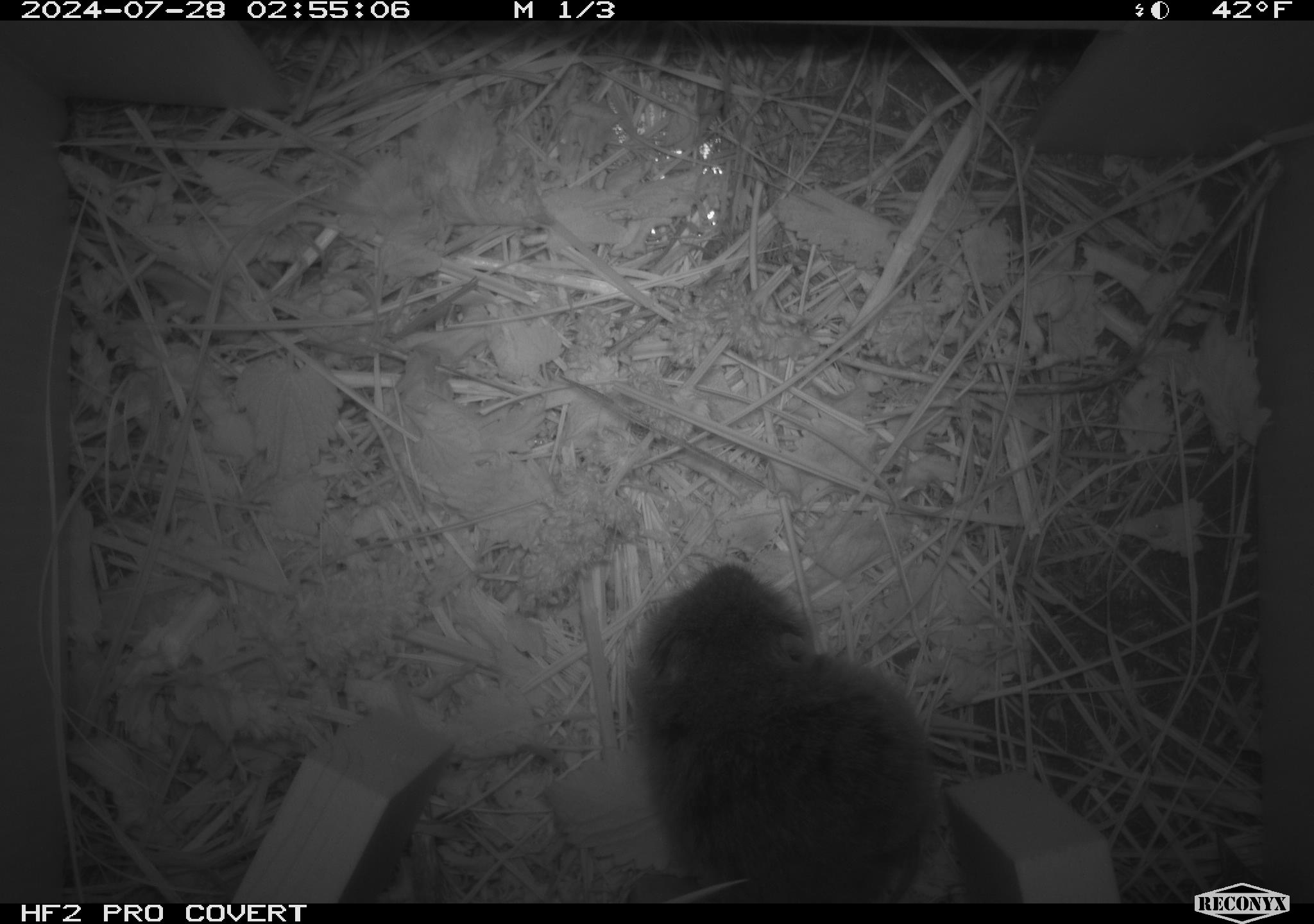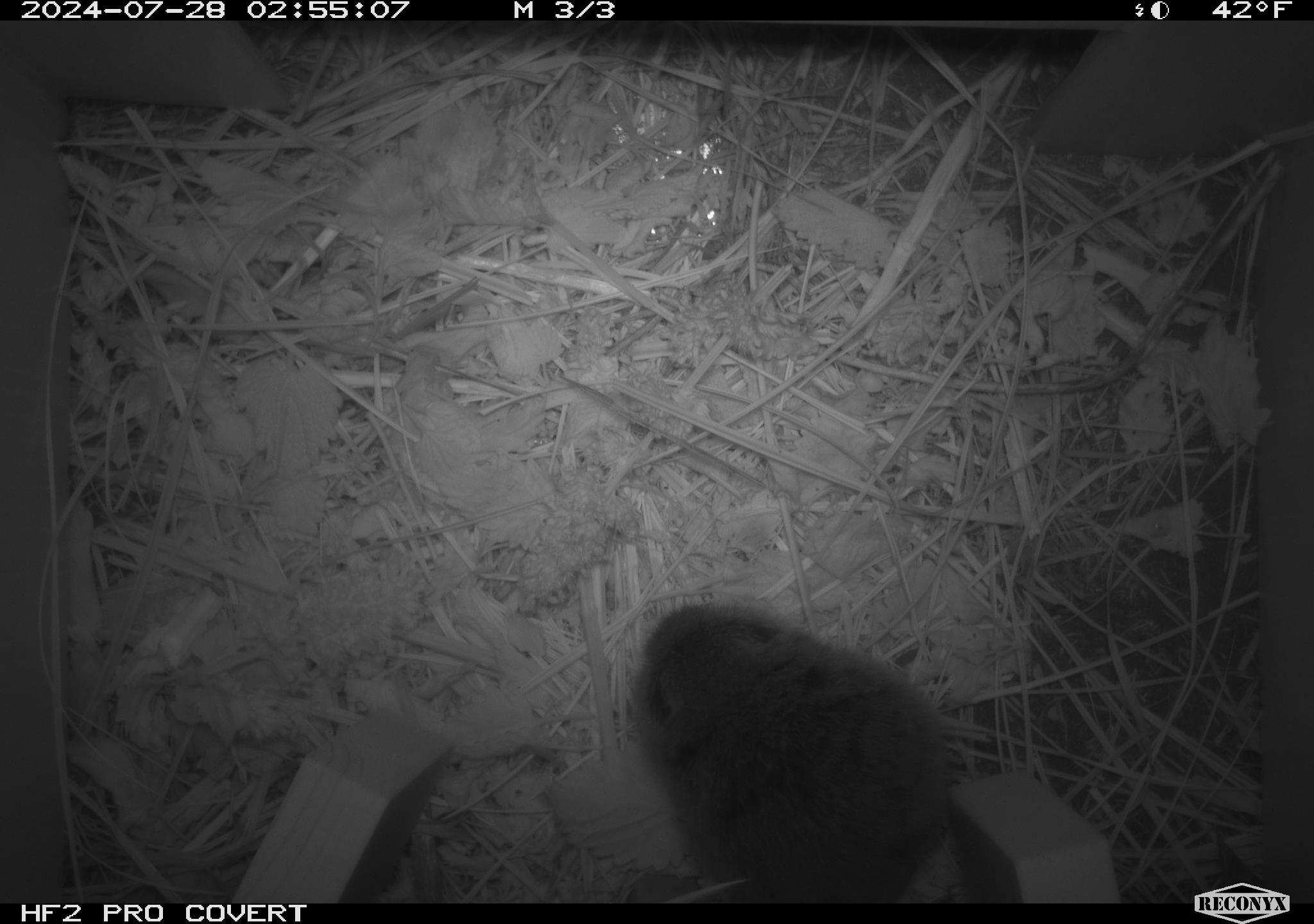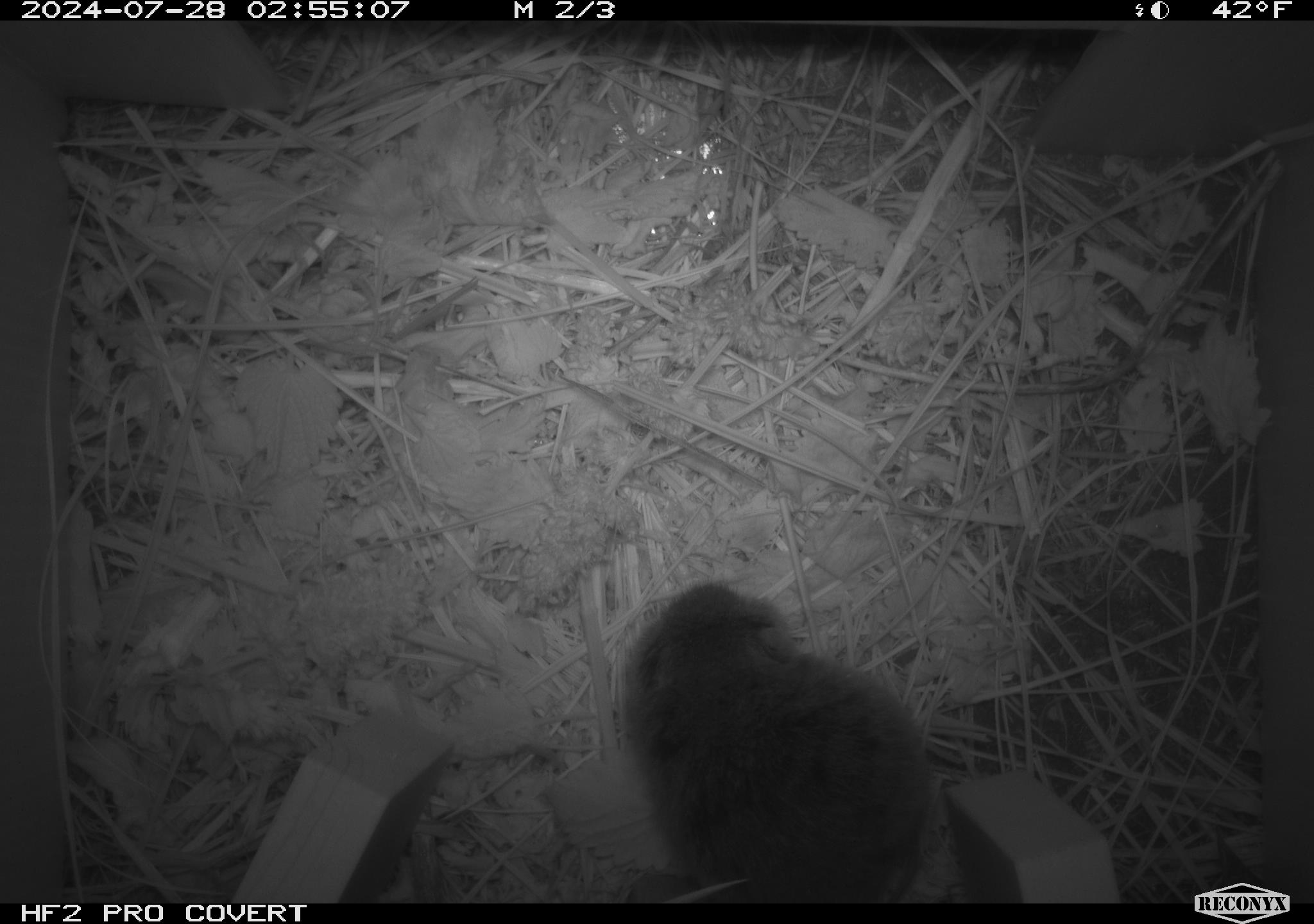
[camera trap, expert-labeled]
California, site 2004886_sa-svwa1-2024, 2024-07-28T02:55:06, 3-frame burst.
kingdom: Animalia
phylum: Chordata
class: Mammalia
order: Rodentia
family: Cricetidae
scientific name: Arvicolinae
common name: voles, lemmings, and muskrats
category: arvicolinae subfamily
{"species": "arvicolinae subfamily (voles, lemmings, and muskrats) (Arvicolinae)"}